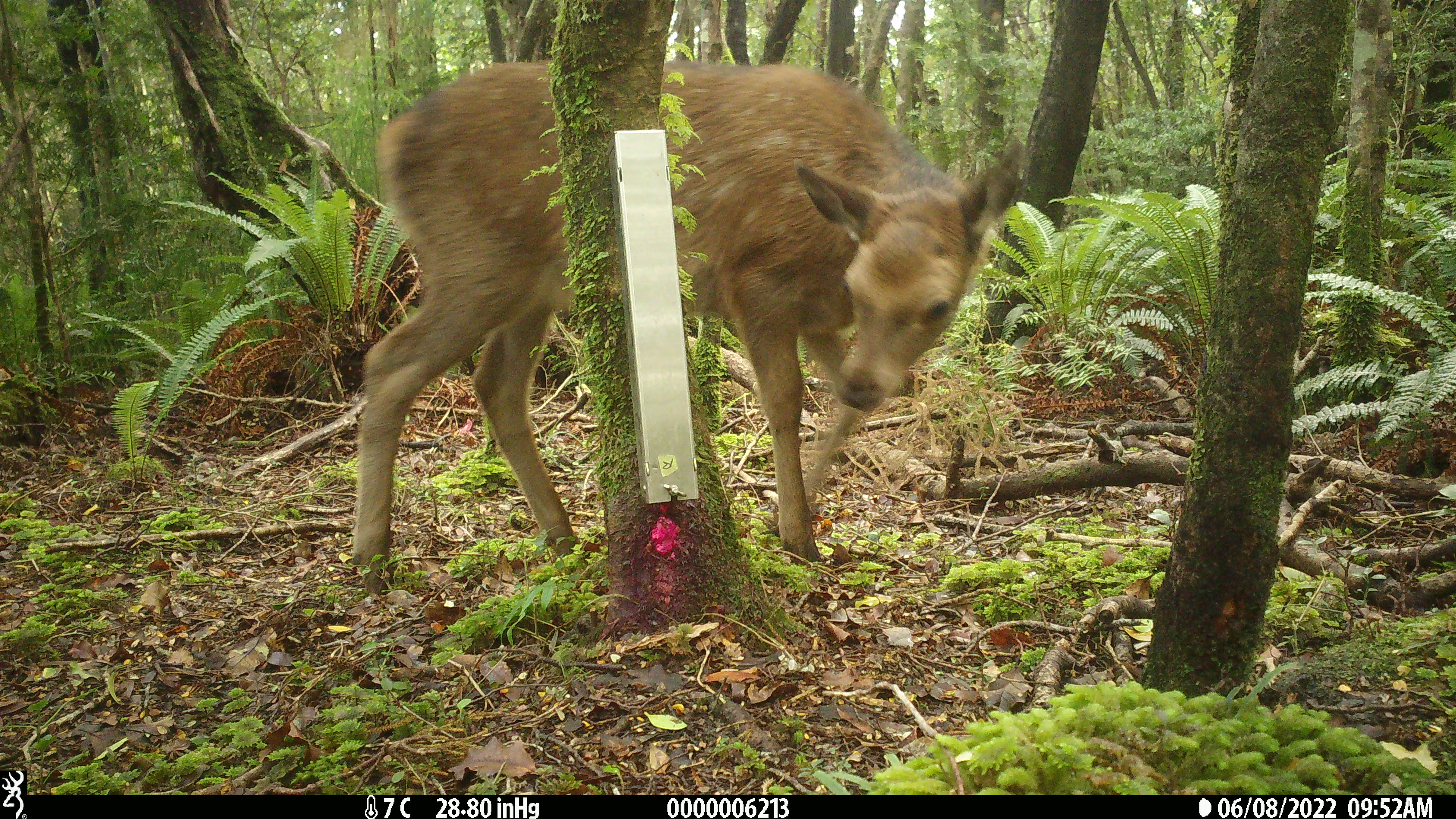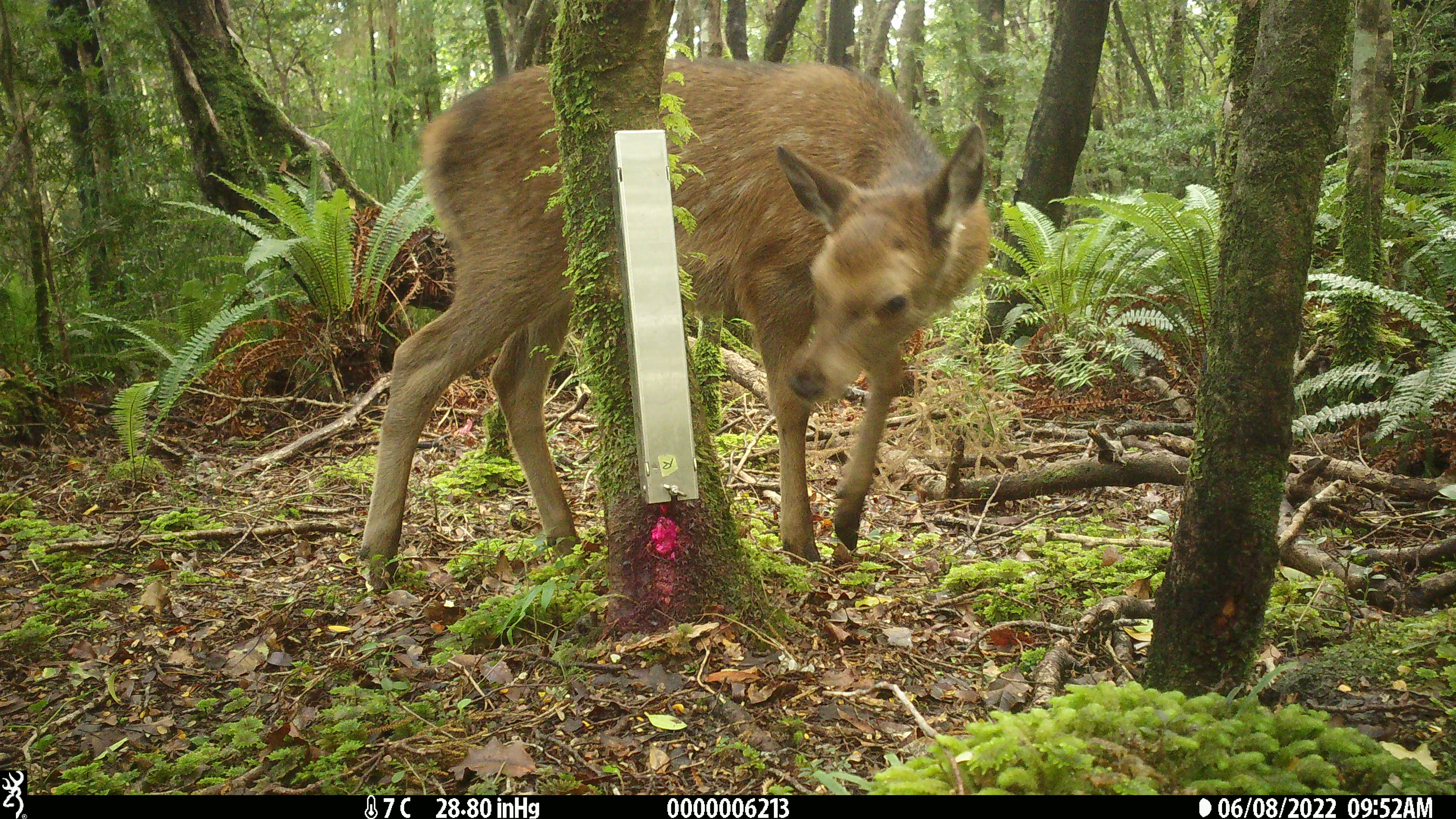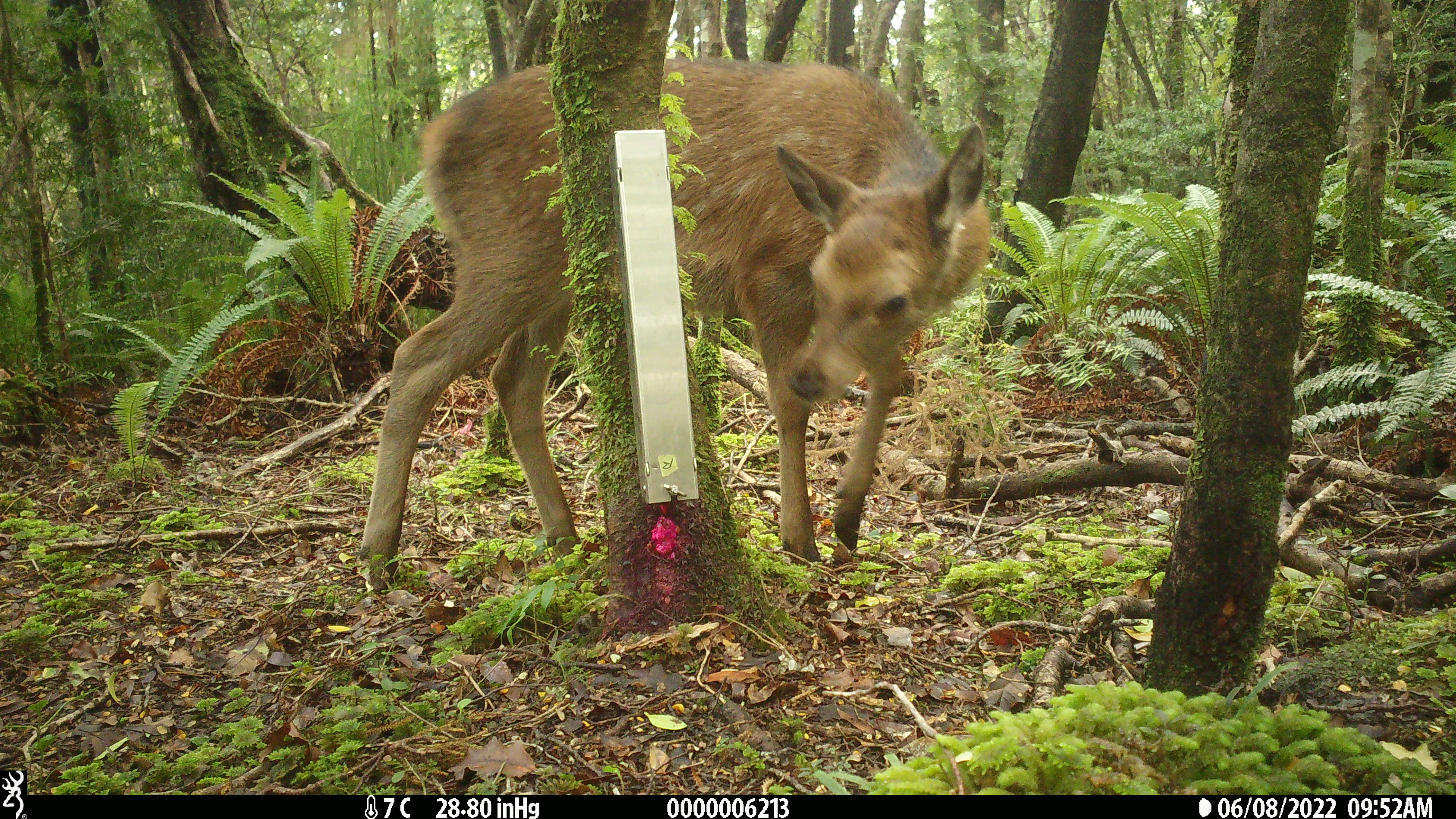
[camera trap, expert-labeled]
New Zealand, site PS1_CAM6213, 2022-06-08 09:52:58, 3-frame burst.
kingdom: Animalia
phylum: Chordata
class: Mammalia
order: Artiodactyla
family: Cervidae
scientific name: Cervidae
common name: deer